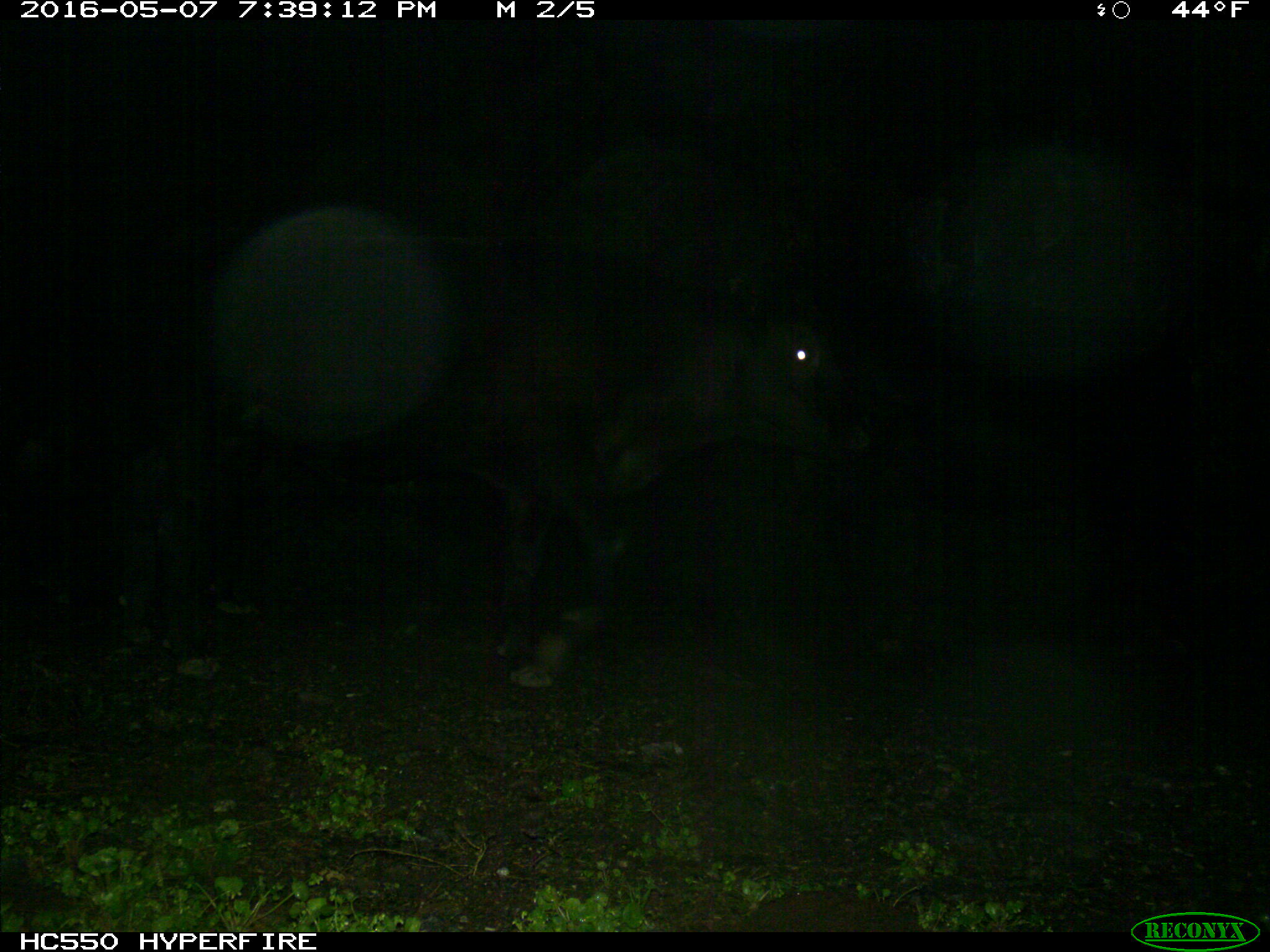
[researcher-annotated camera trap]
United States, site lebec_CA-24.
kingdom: Animalia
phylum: Chordata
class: Mammalia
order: Artiodactyla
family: Bovidae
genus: Bos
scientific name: Bos taurus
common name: domestic cow